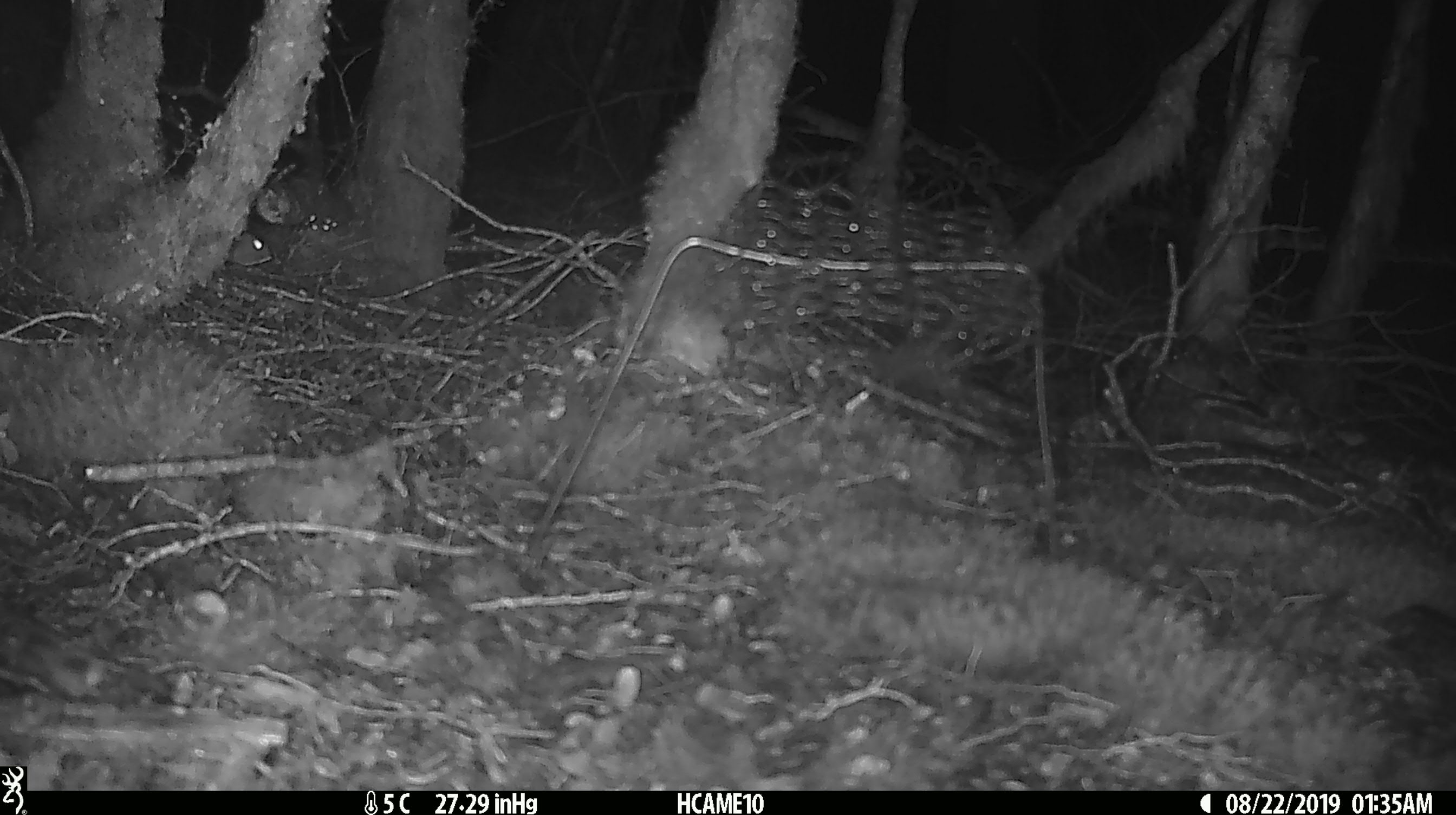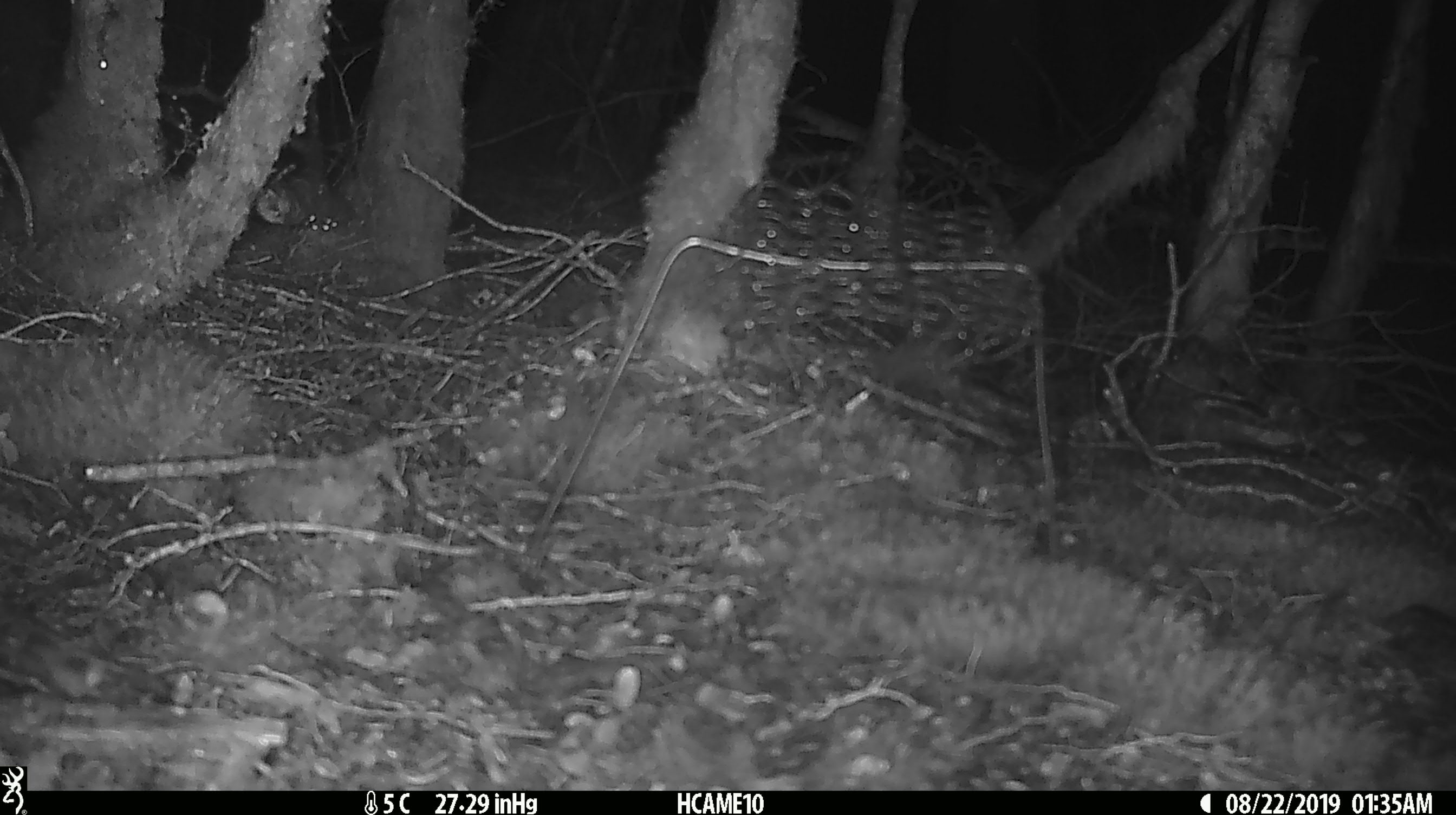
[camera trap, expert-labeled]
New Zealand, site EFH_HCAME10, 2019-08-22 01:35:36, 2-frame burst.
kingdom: Animalia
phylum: Chordata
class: Mammalia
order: Rodentia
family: Muridae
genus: Mus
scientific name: Mus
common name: mouse